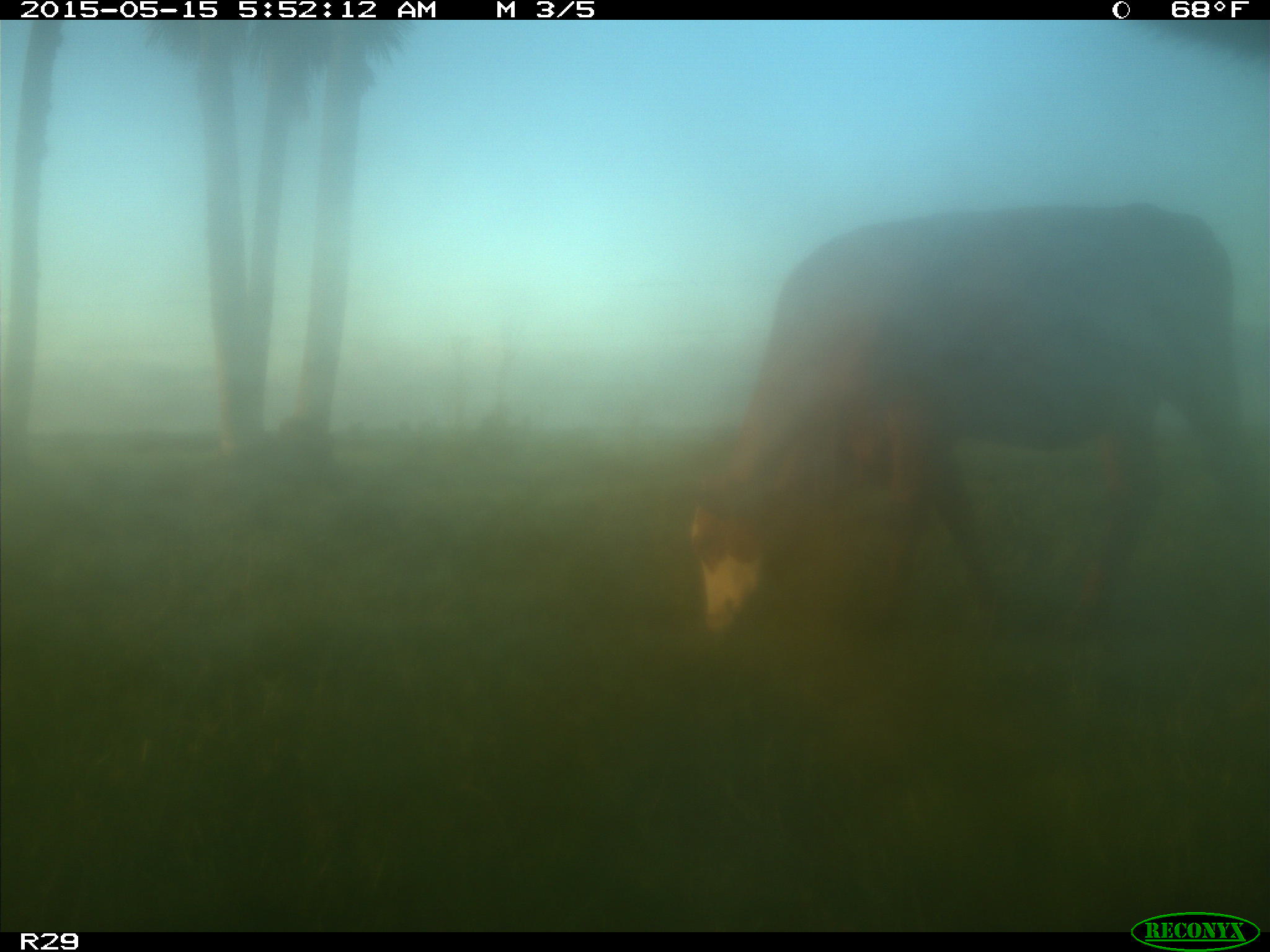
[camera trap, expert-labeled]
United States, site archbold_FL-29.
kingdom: Animalia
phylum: Chordata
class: Mammalia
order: Artiodactyla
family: Bovidae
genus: Bos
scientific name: Bos taurus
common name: domestic cow